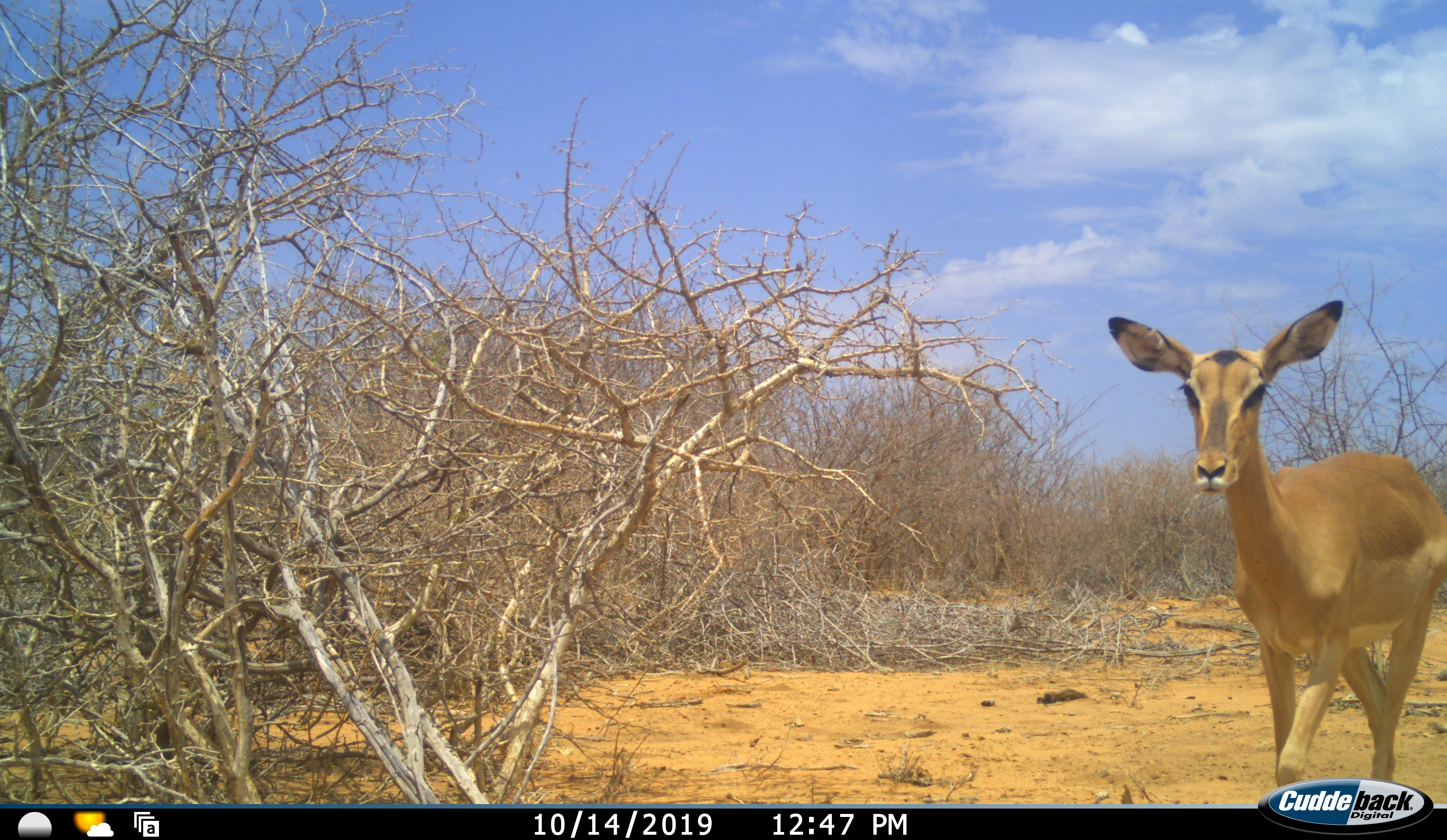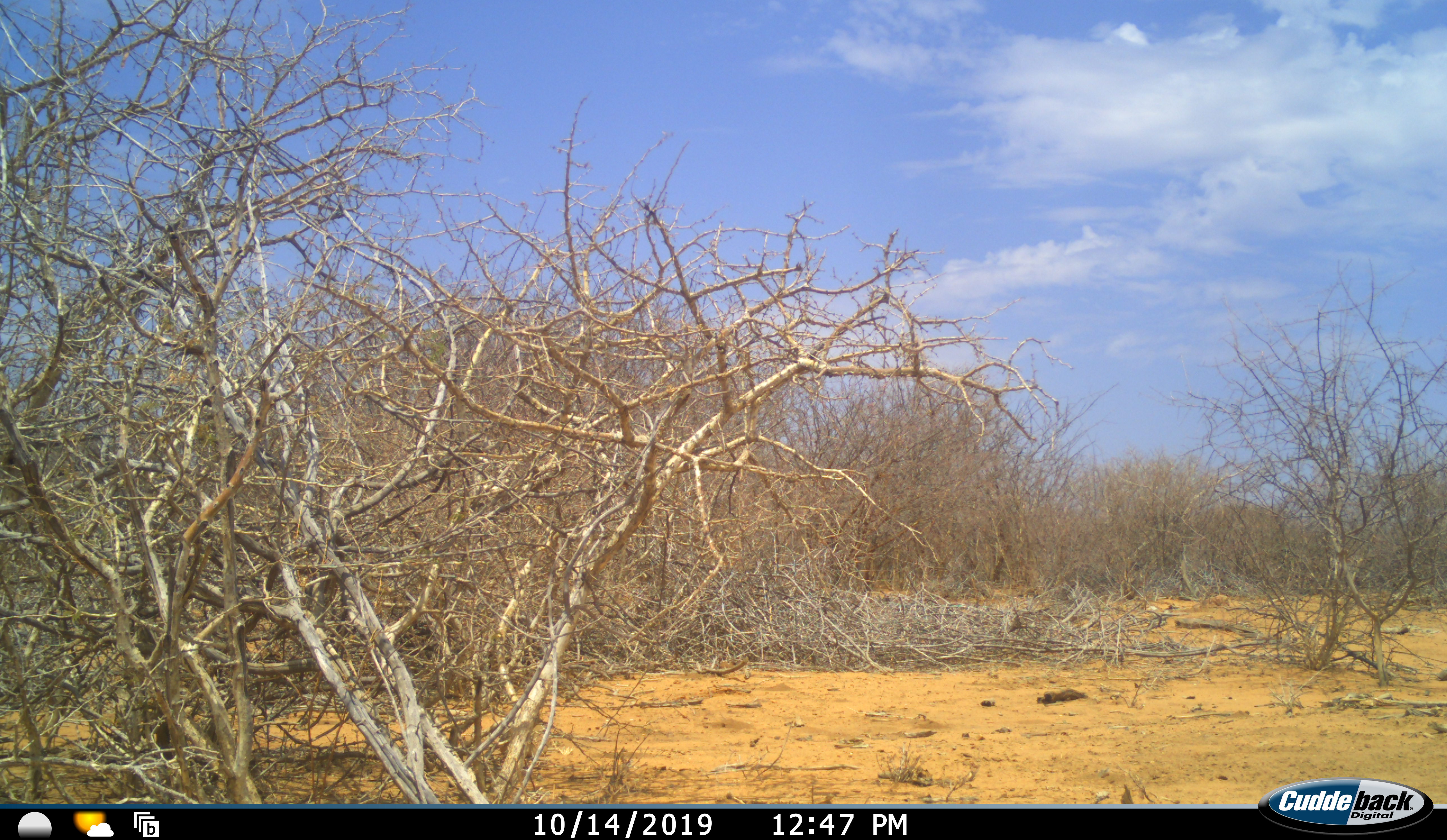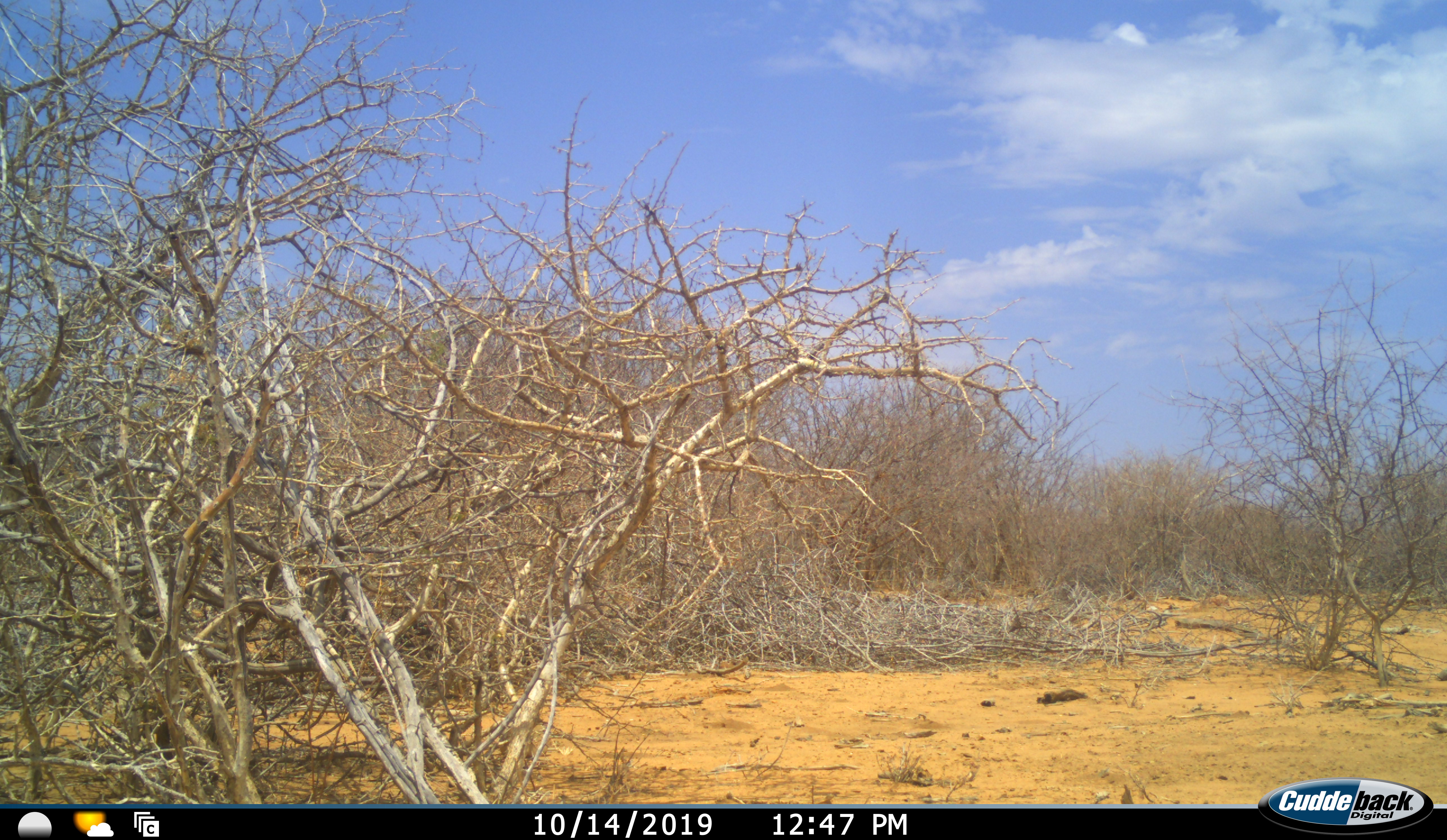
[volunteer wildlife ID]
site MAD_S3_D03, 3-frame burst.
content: unidentified animal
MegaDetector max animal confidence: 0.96